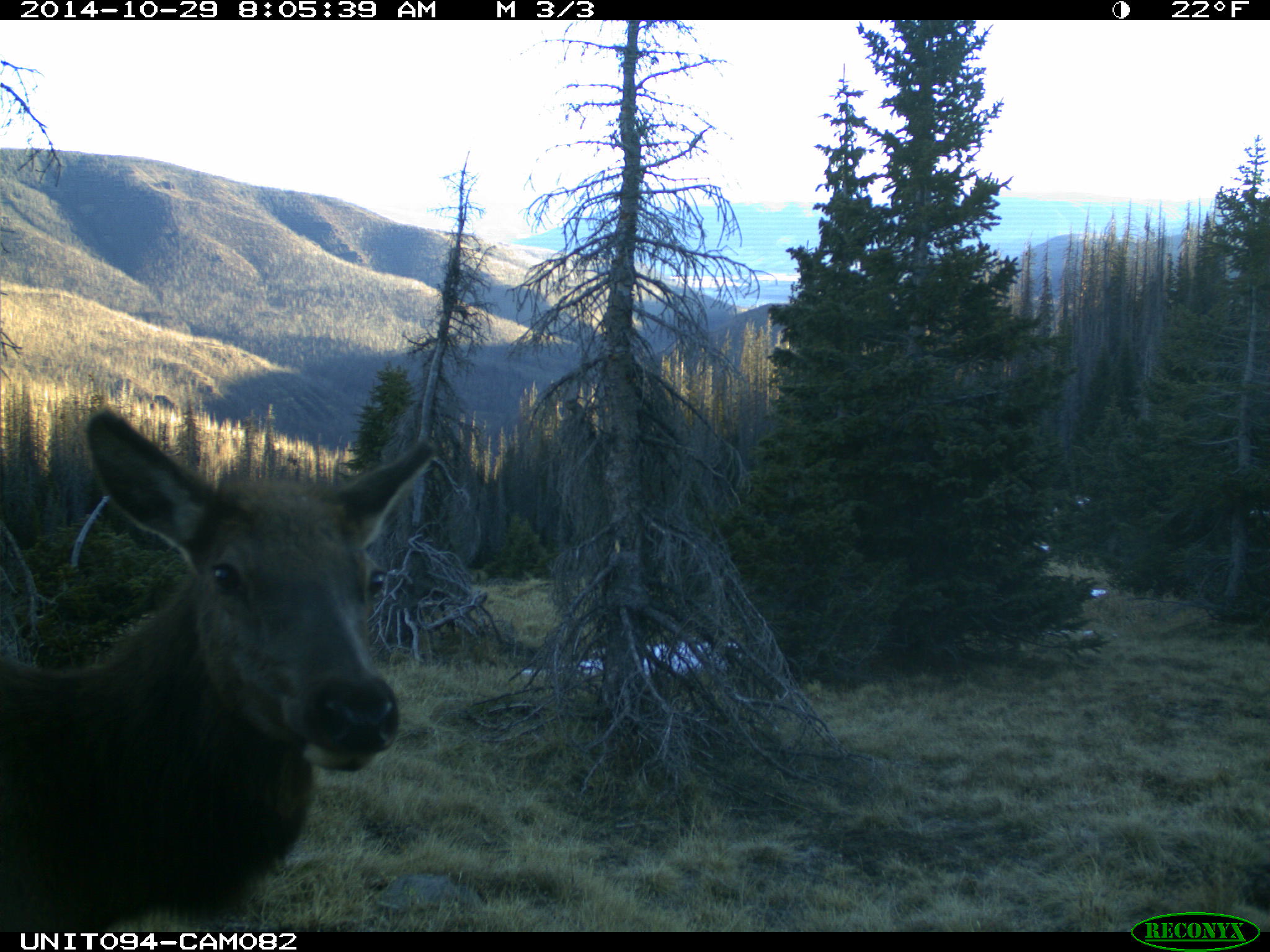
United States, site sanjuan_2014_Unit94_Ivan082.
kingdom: Animalia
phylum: Chordata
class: Mammalia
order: Artiodactyla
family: Cervidae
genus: Cervus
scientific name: Cervus elaphus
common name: red deer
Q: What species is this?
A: Cervus elaphus (red deer).